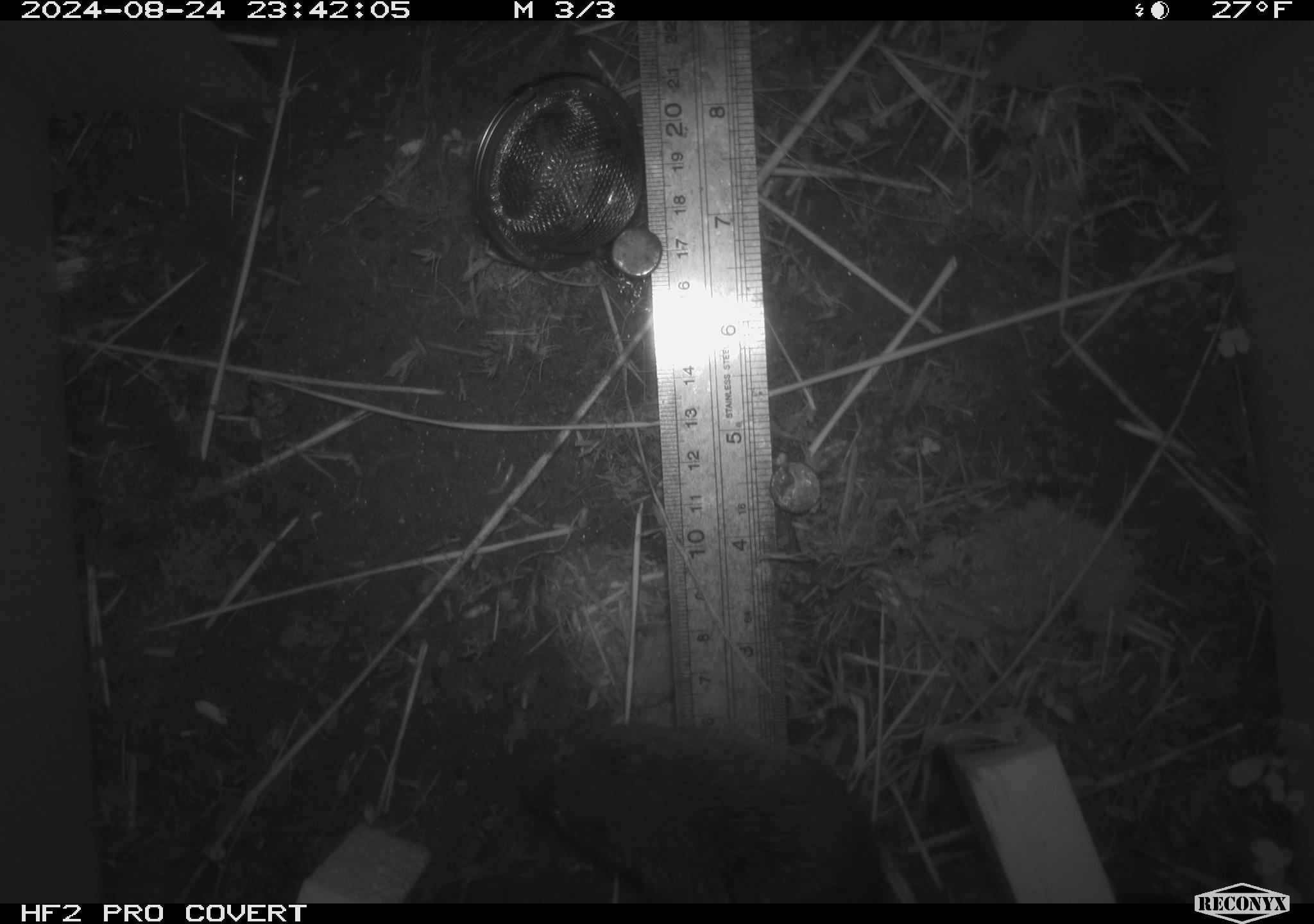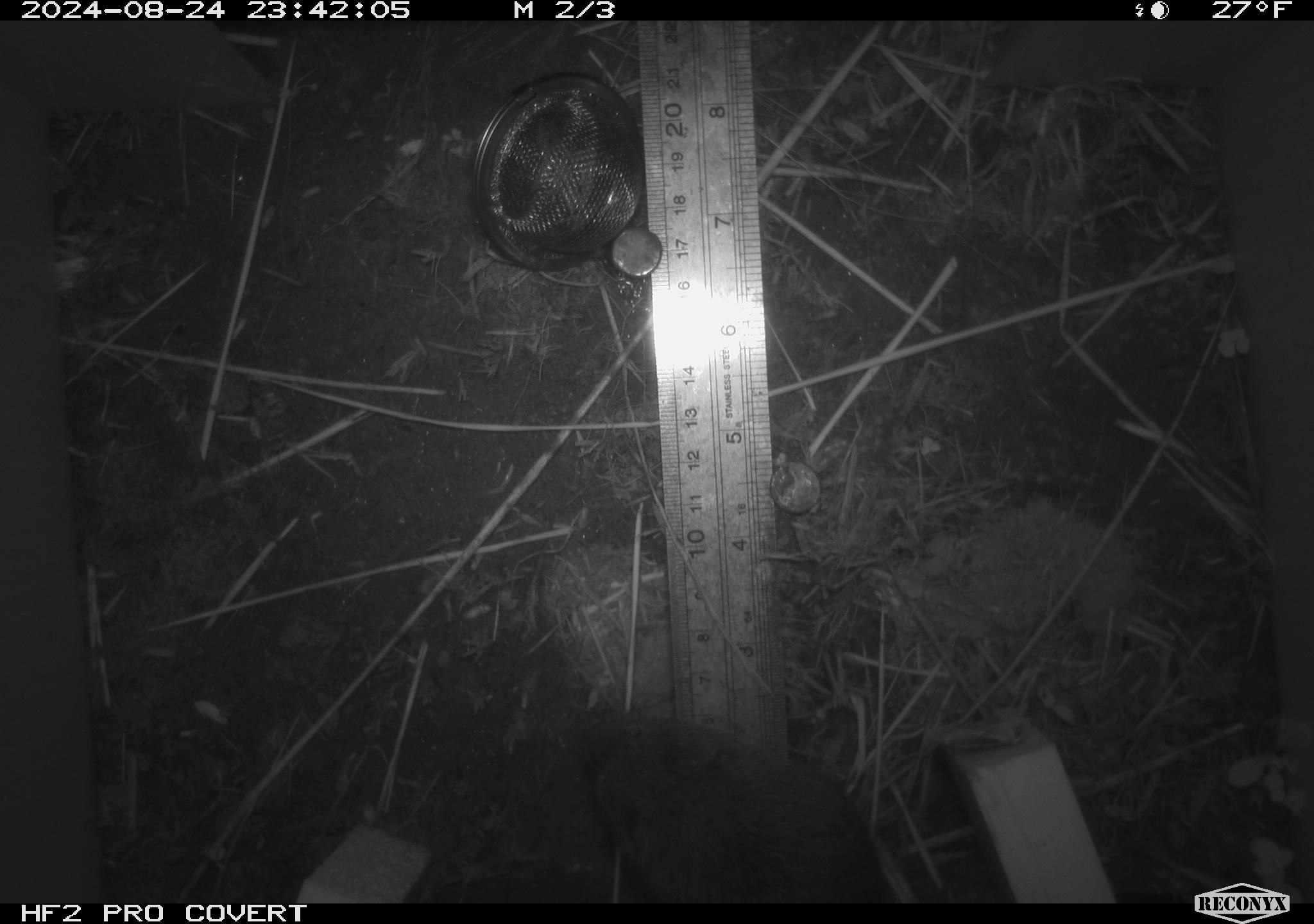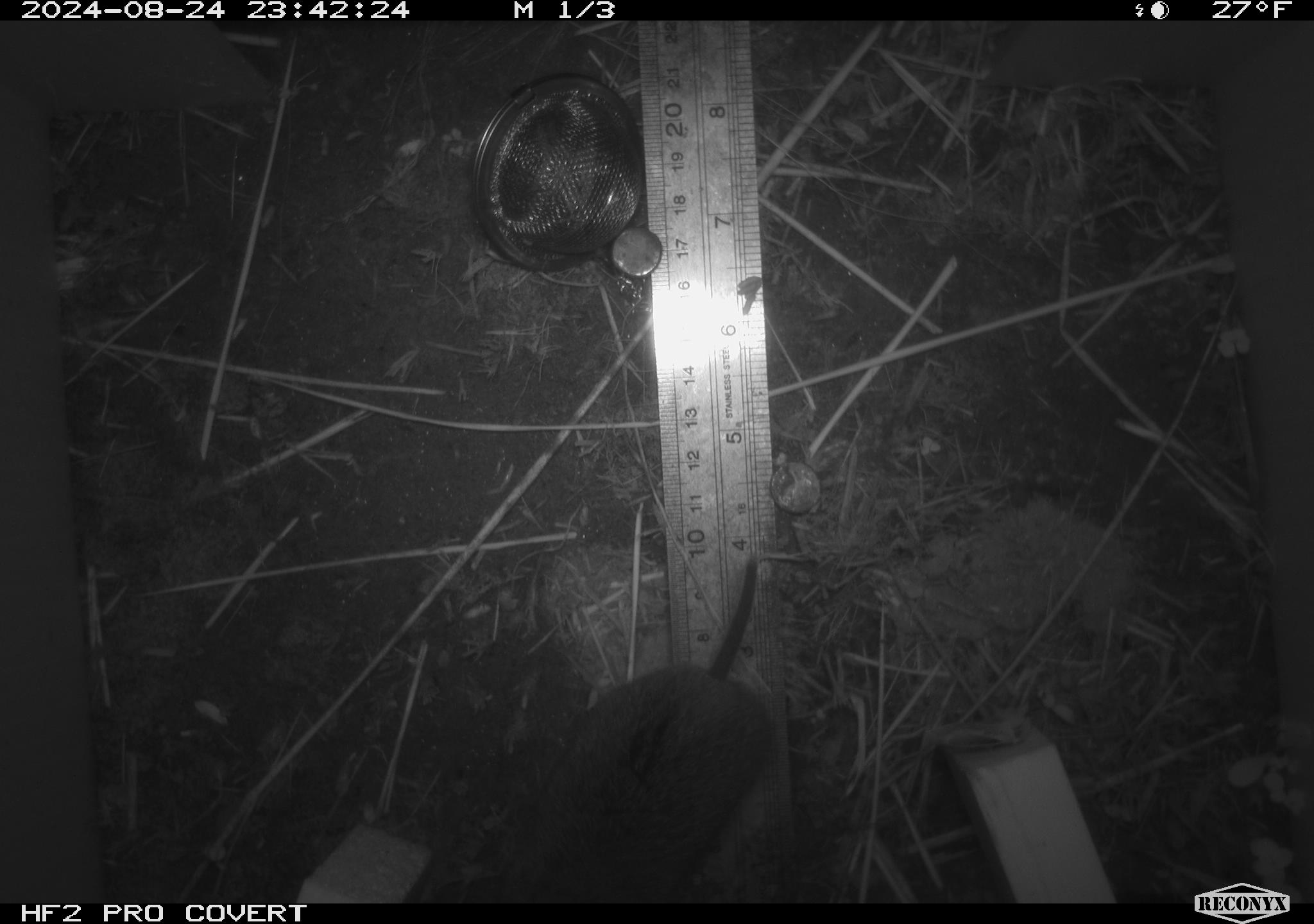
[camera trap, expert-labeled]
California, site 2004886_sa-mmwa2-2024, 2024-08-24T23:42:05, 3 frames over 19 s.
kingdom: Animalia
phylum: Chordata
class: Mammalia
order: Rodentia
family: Cricetidae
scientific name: Arvicolinae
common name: voles, lemmings, and muskrats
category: arvicolinae subfamily